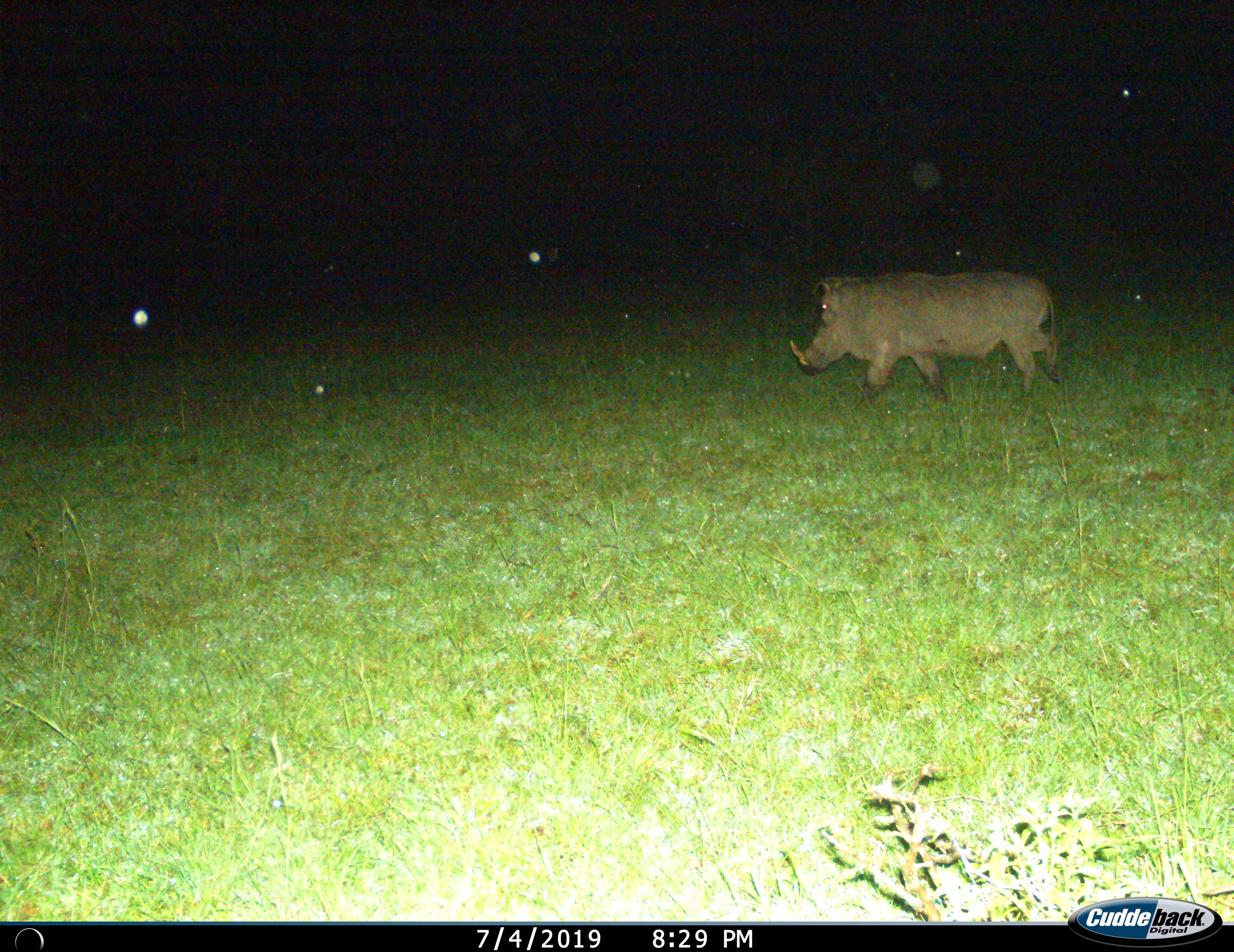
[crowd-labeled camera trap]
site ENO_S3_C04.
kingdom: Animalia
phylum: Chordata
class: Mammalia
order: Artiodactyla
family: Suidae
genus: Phacochoerus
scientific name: Phacochoerus africanus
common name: warthog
Warthog (Phacochoerus africanus), count 1. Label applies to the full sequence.